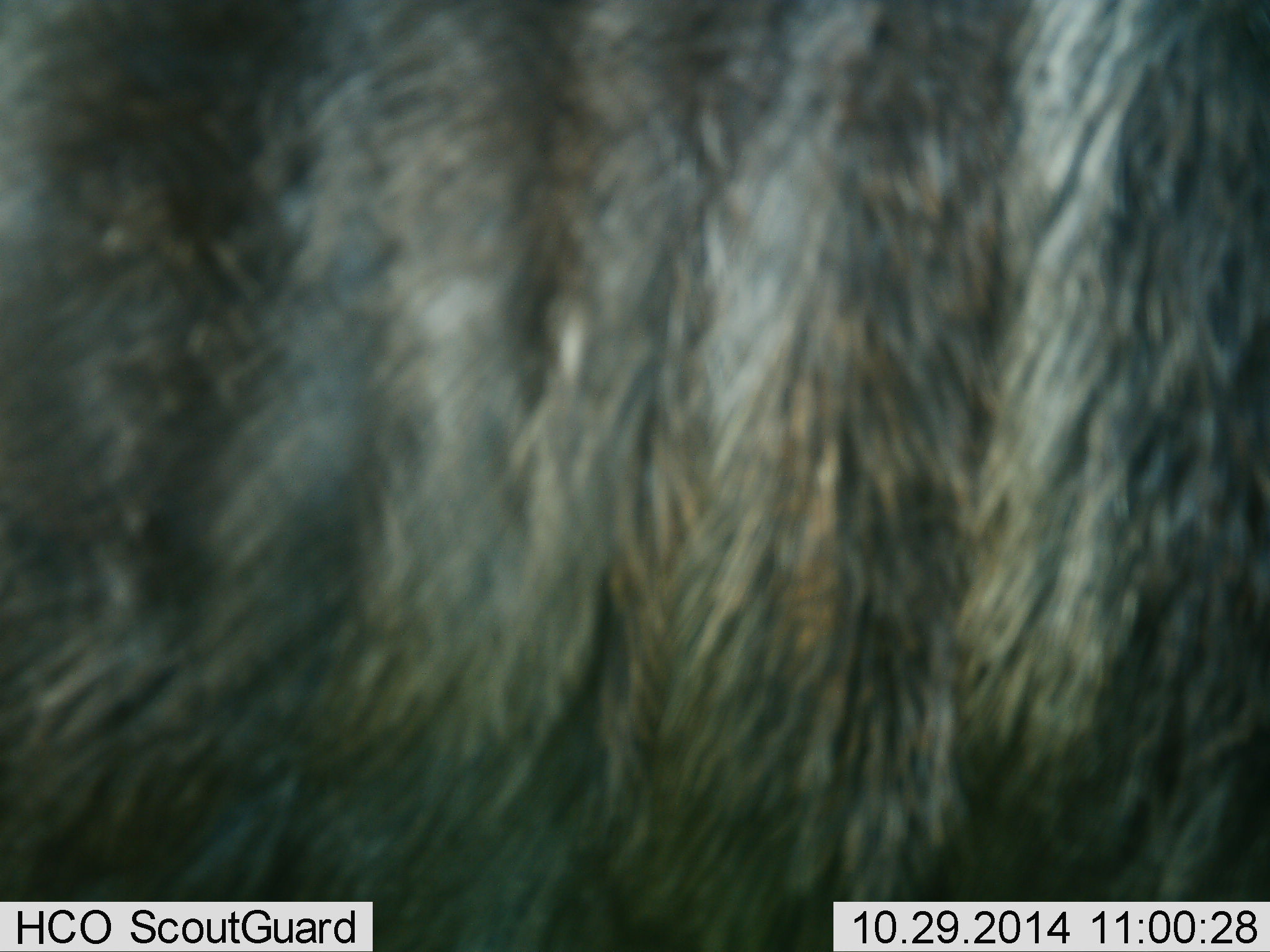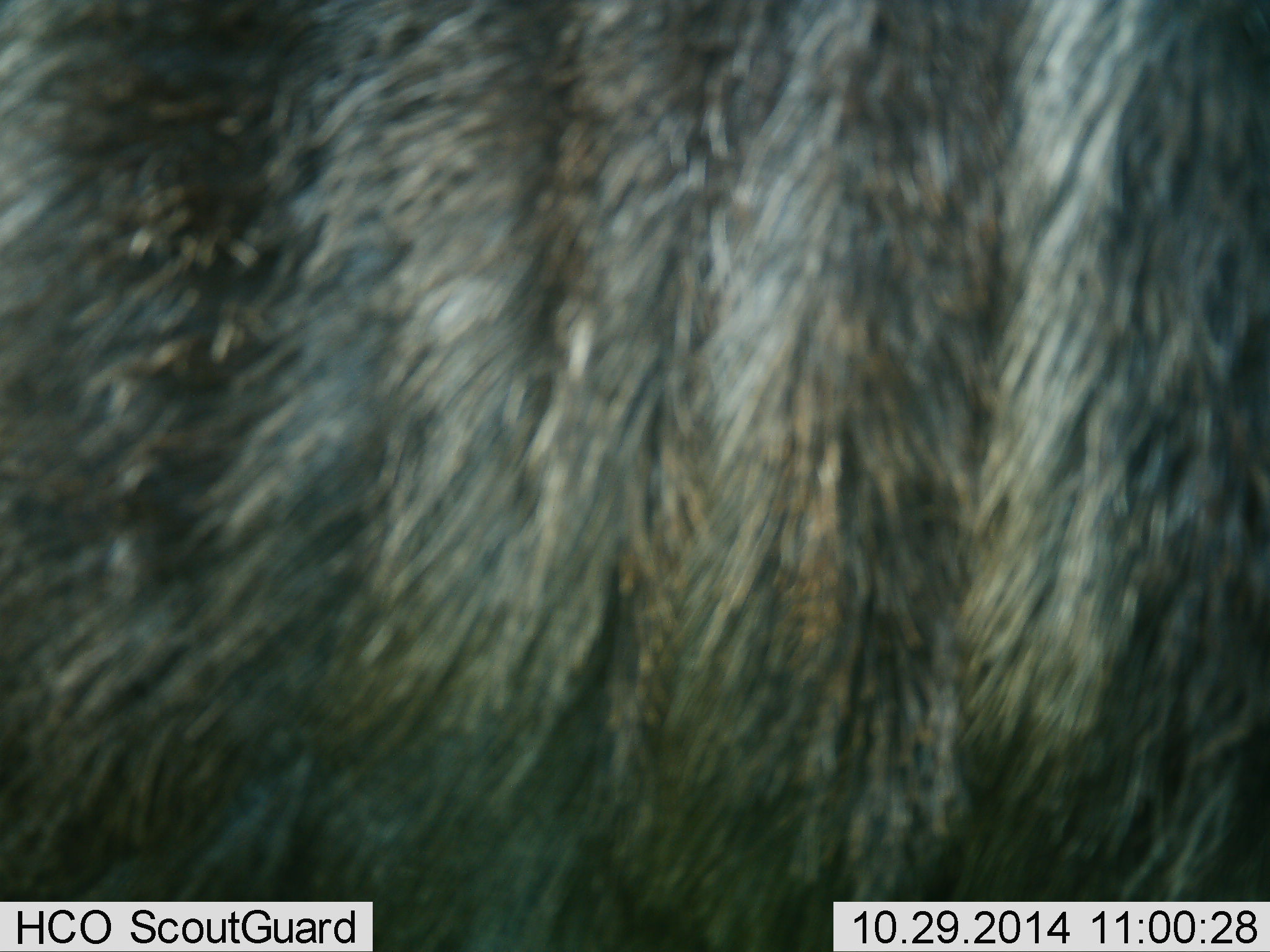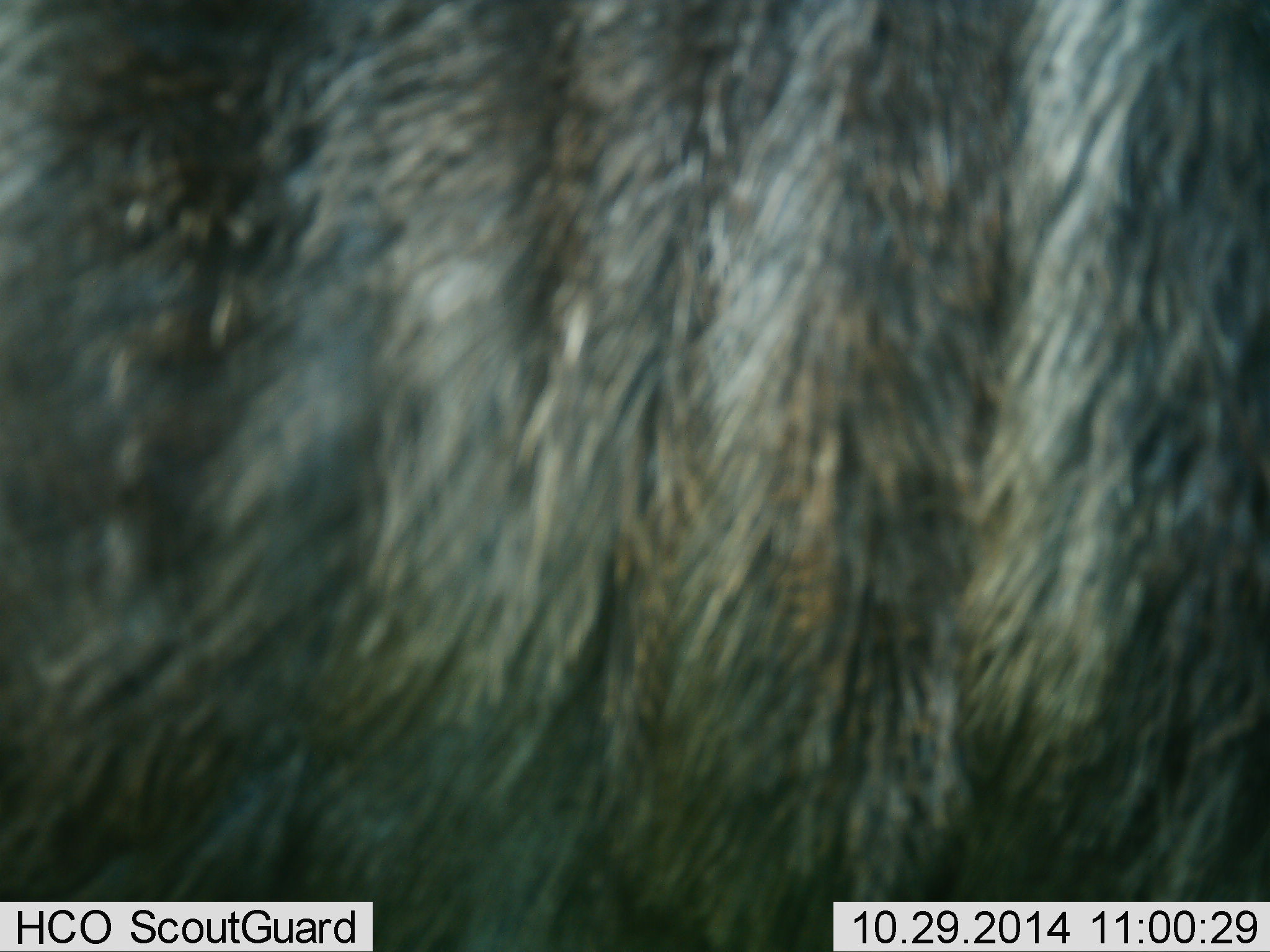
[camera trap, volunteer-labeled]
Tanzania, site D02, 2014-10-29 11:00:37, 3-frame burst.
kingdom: Animalia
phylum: Chordata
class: Mammalia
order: Artiodactyla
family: Bovidae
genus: Connochaetes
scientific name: Connochaetes taurinus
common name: blue wildebeest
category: wildebeest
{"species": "wildebeest (blue wildebeest) (Connochaetes taurinus)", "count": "1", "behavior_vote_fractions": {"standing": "100%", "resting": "0%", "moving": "10%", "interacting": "0%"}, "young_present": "0%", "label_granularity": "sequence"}